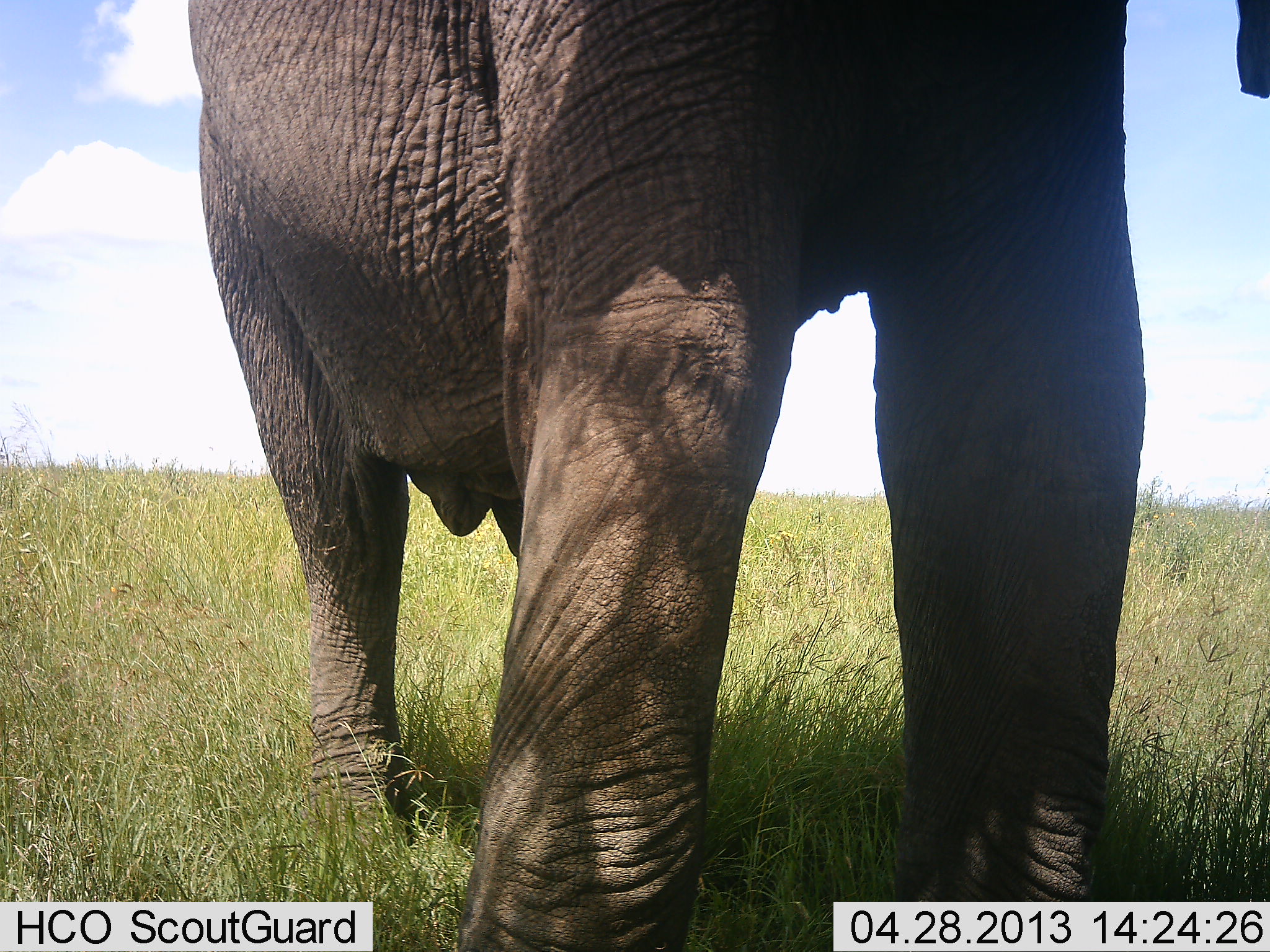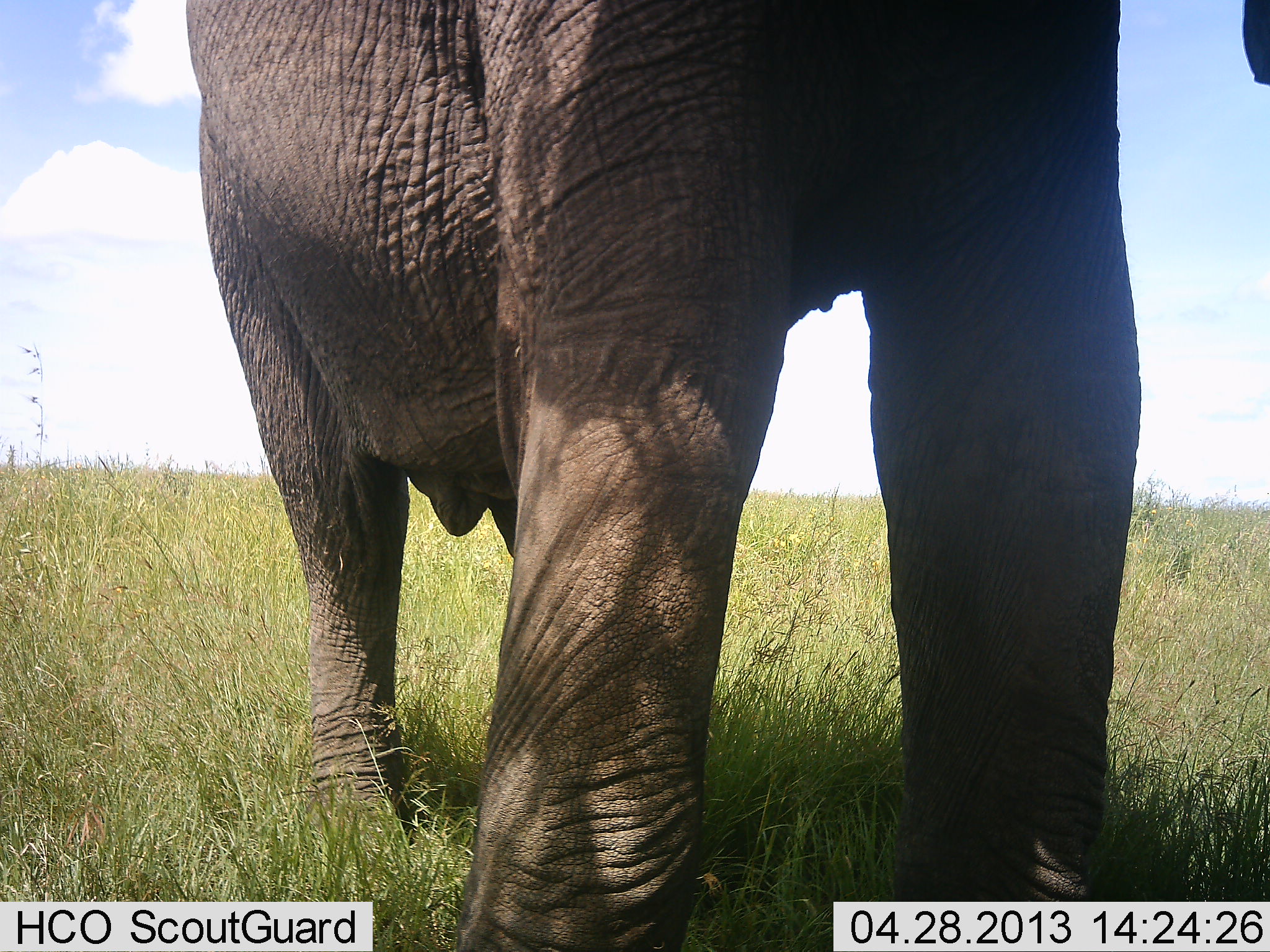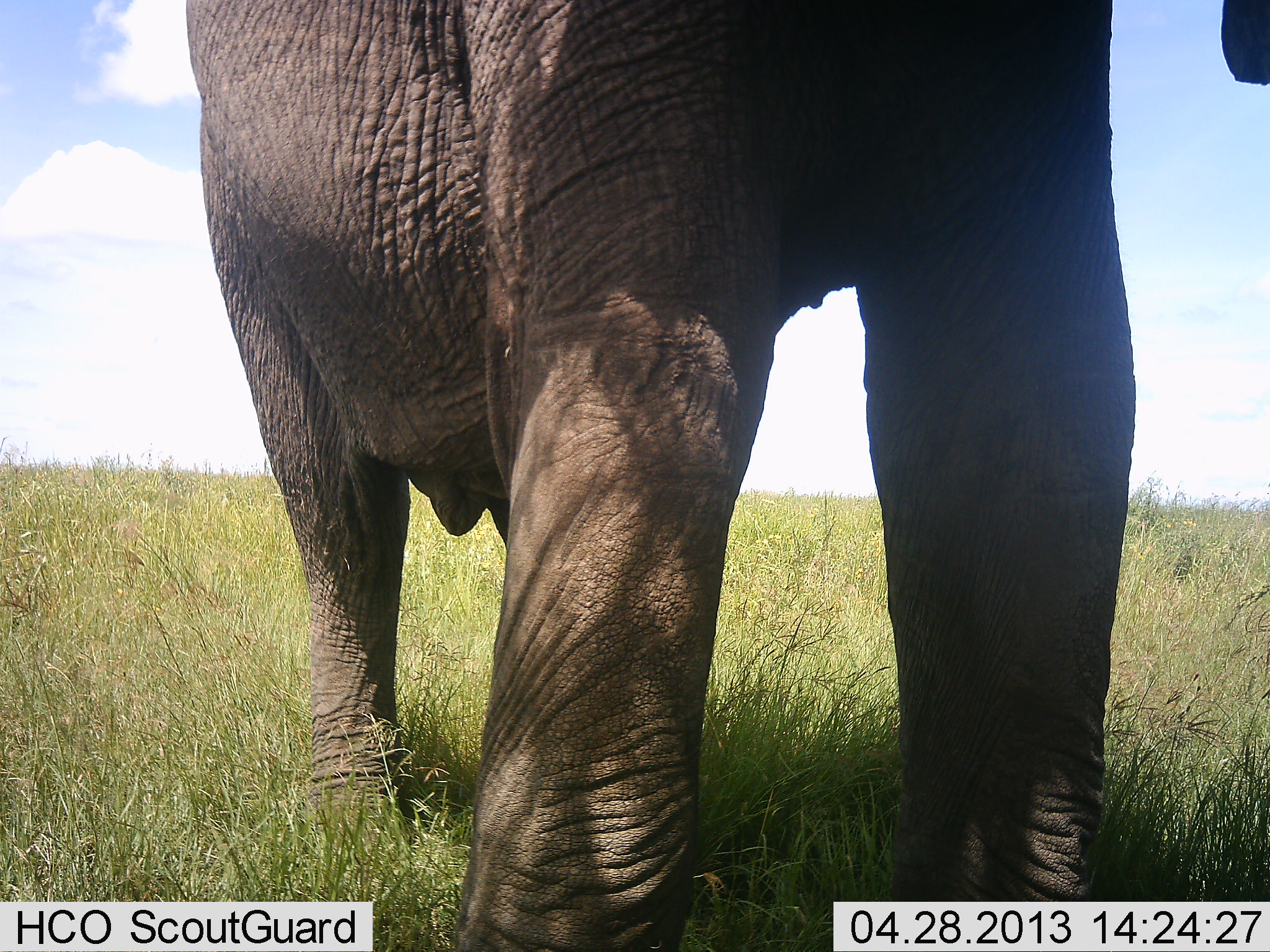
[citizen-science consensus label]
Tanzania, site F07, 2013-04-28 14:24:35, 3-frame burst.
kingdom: Animalia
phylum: Chordata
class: Mammalia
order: Proboscidea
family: Elephantidae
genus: Loxodonta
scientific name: Loxodonta africana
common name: african bush elephant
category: elephant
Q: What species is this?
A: Elephant (african bush elephant) (Loxodonta africana).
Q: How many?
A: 1.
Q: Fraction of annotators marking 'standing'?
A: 100%.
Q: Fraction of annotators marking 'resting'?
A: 0%.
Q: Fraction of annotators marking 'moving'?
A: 0%.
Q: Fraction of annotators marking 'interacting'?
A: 0%.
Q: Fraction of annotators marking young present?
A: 0%.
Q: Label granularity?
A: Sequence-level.